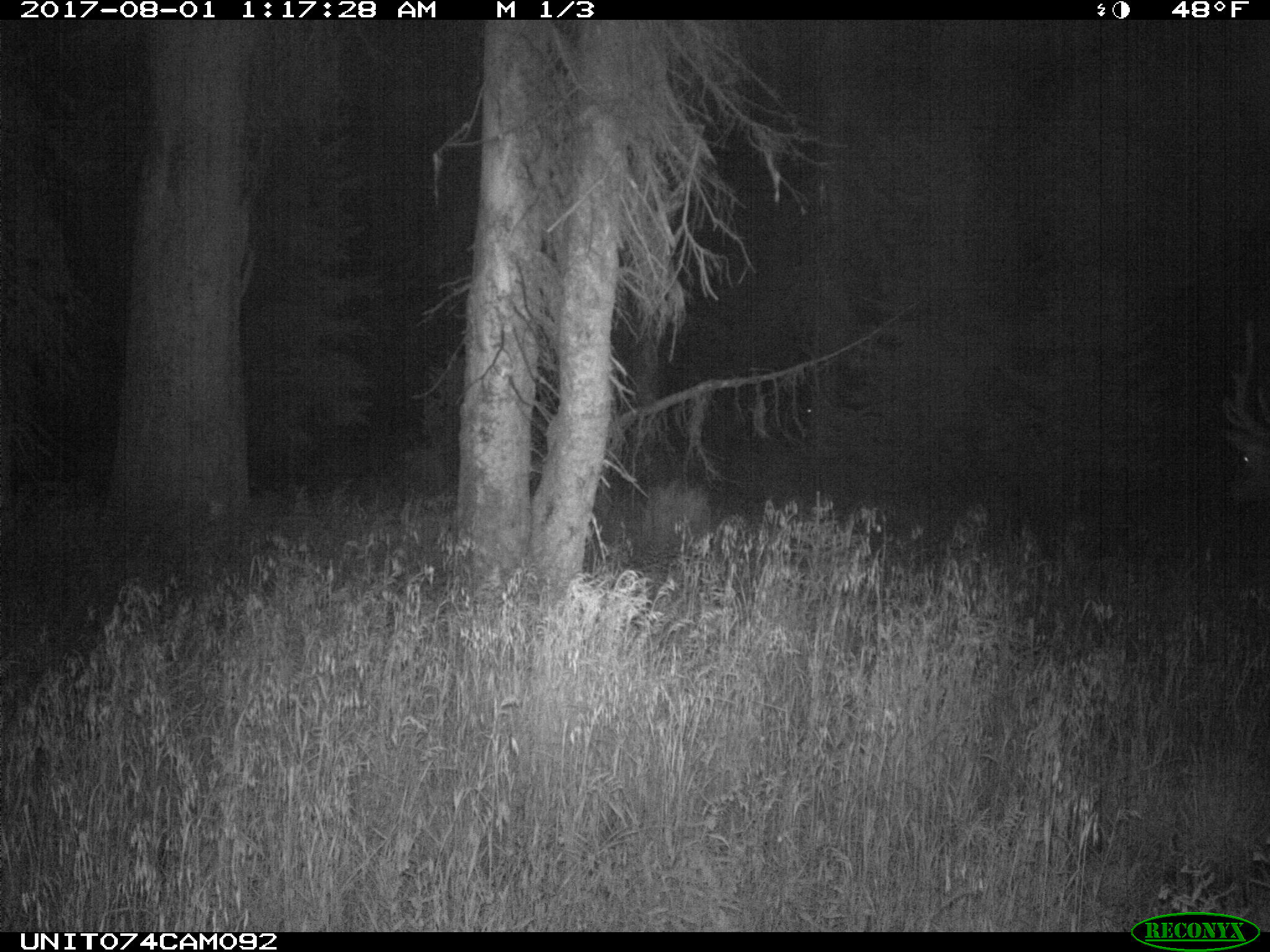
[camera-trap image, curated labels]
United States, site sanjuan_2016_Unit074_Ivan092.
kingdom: Animalia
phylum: Chordata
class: Mammalia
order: Artiodactyla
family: Cervidae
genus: Cervus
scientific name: Cervus elaphus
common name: red deer